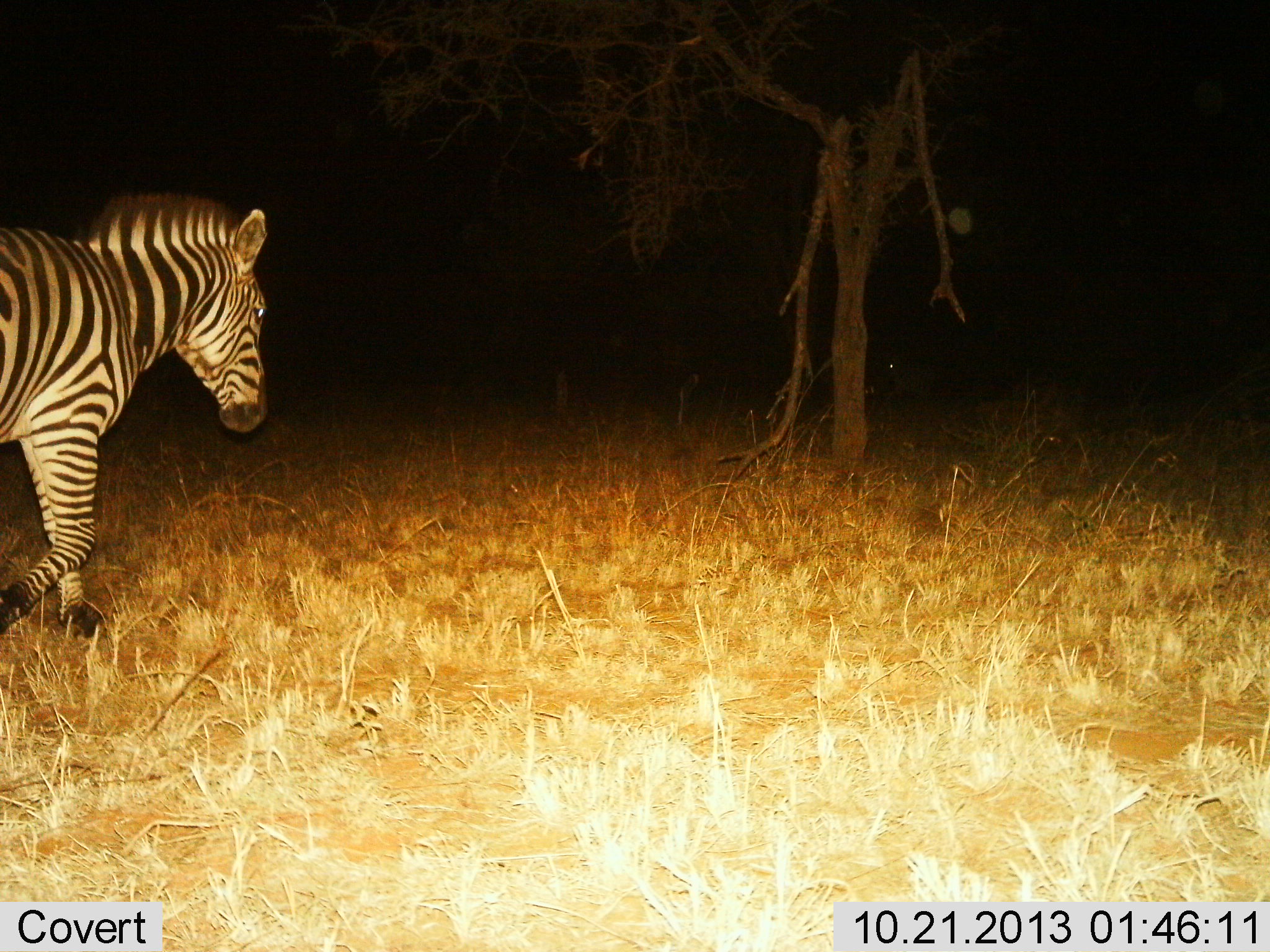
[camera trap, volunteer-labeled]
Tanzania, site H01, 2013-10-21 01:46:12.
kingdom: Animalia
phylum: Chordata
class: Mammalia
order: Perissodactyla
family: Equidae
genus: Equus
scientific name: Equus quagga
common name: plains zebra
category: zebra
Zebra (plains zebra) (Equus quagga), count 1. Behavior (volunteer vote fractions): standing 0%, resting 0%, moving 100%, interacting 0%. Young present (vote fraction): 0%. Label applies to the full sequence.